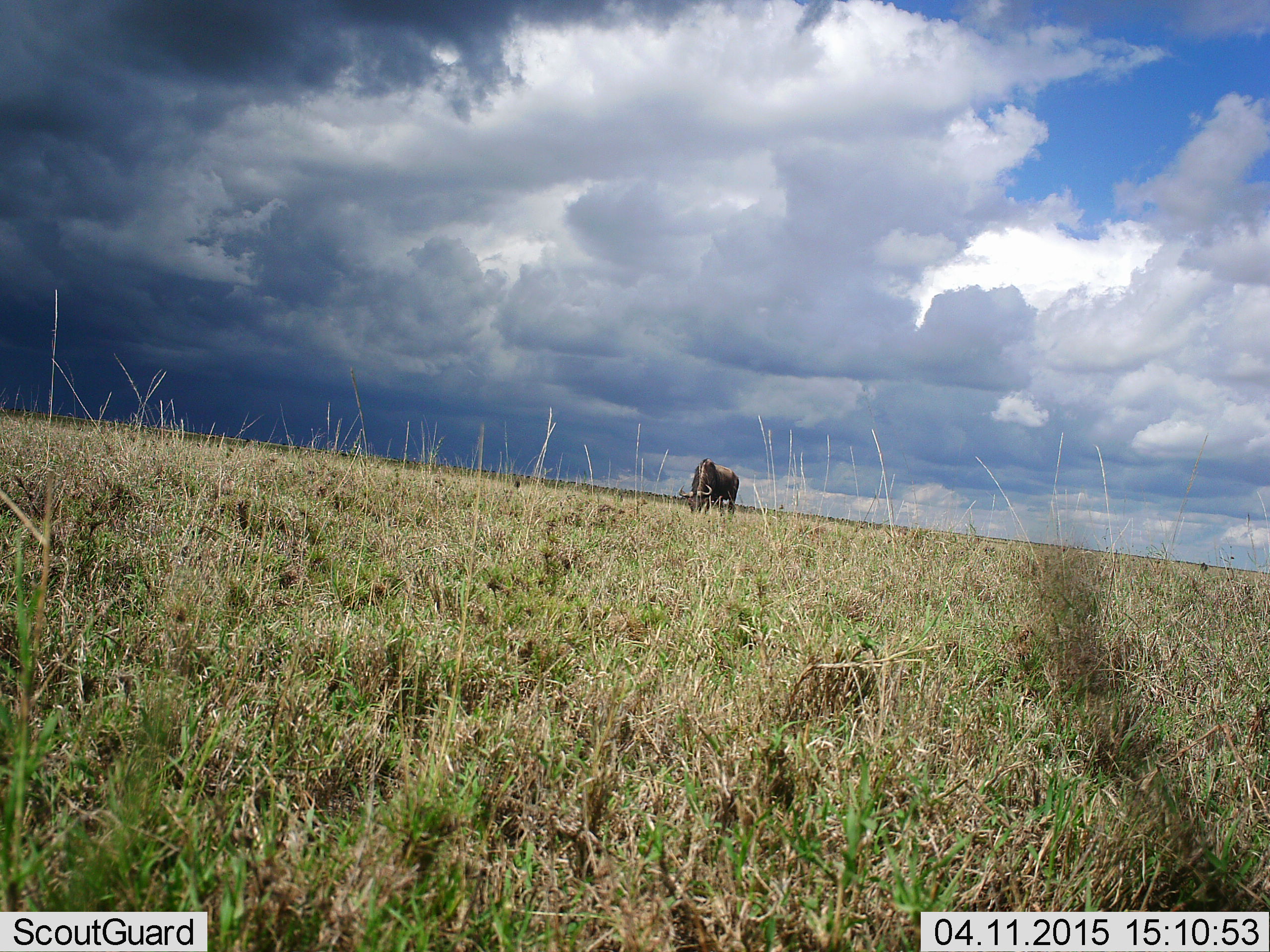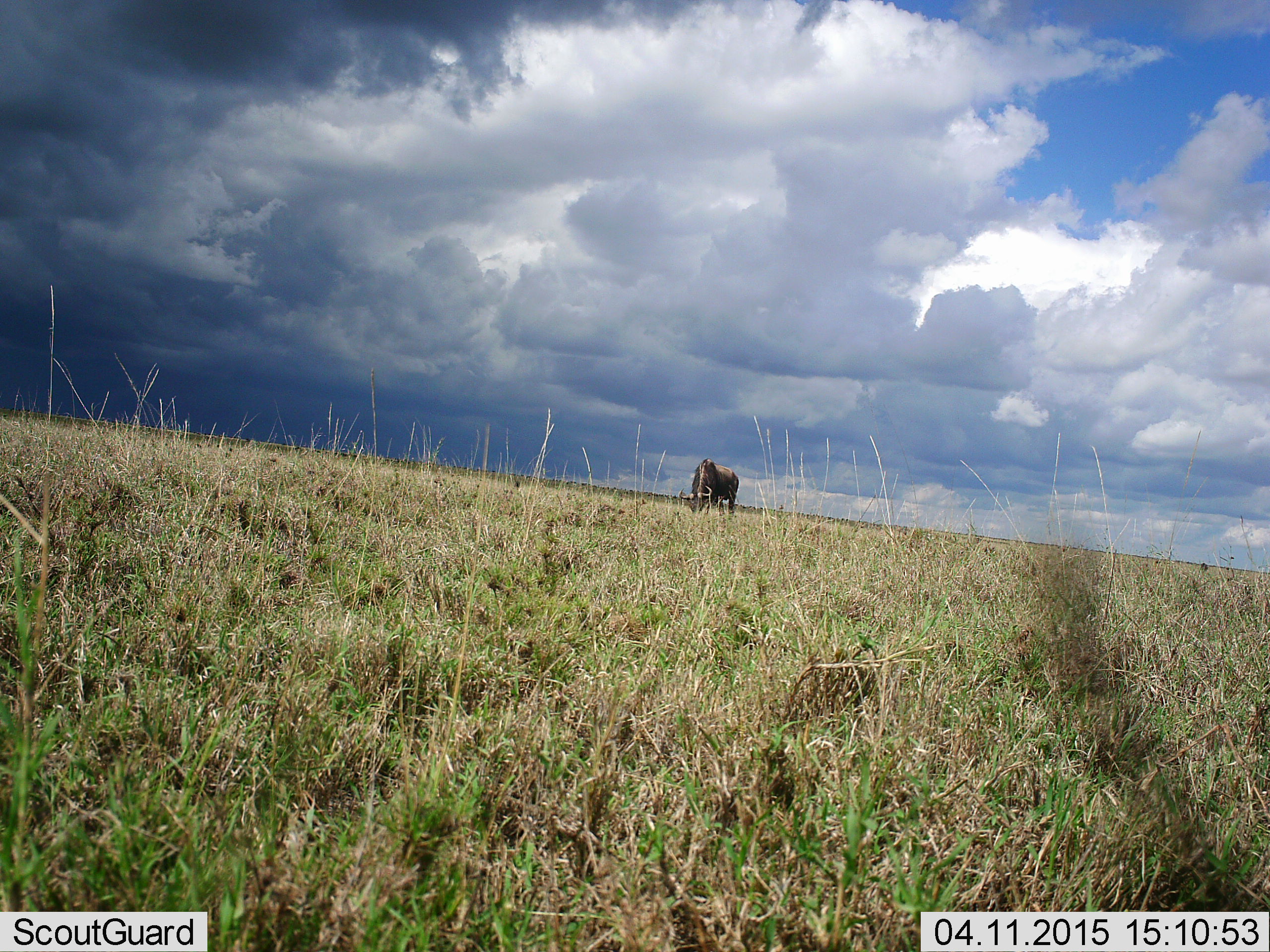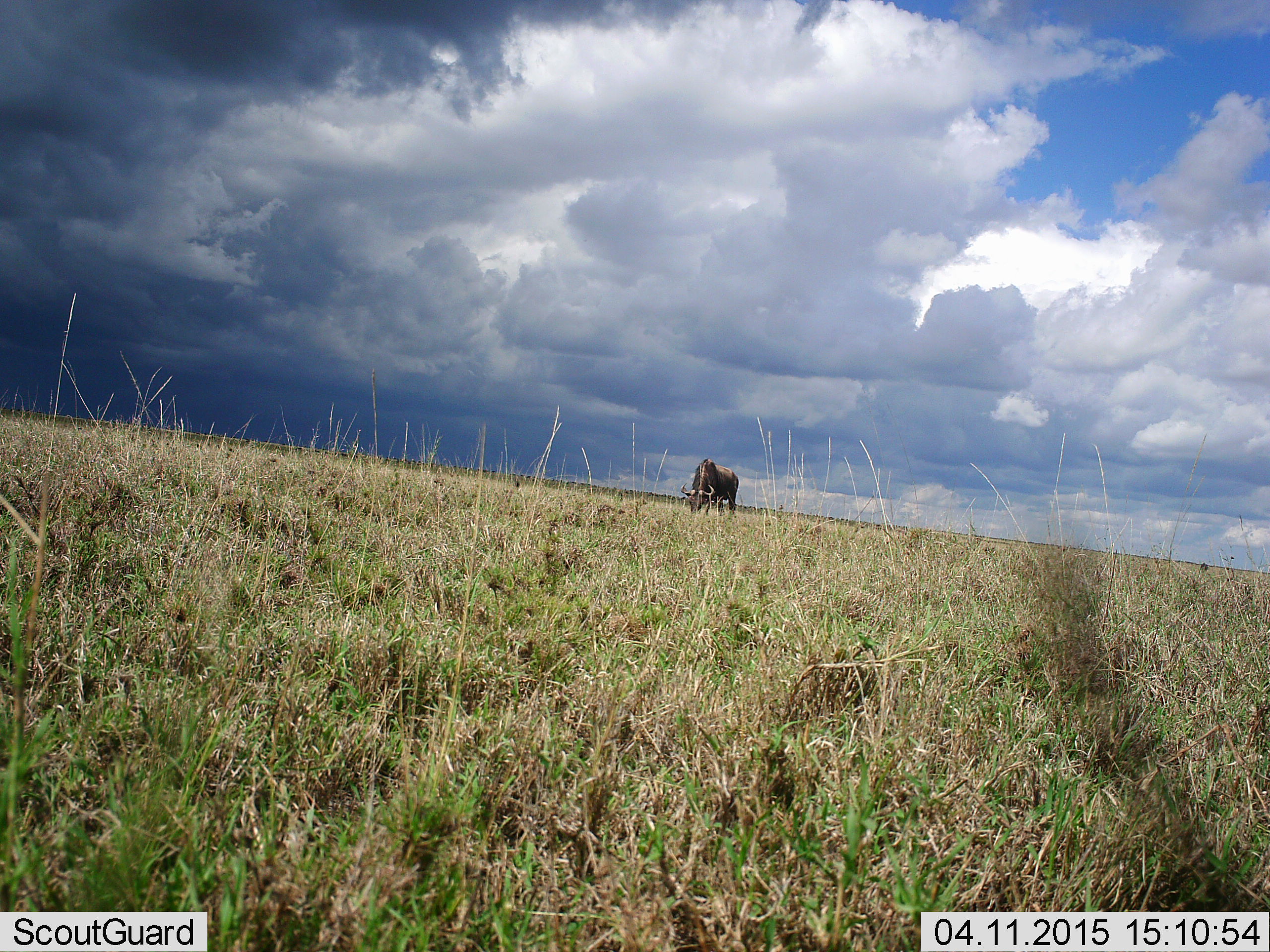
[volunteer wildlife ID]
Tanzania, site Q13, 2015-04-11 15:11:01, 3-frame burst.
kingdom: Animalia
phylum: Chordata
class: Mammalia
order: Artiodactyla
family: Bovidae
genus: Connochaetes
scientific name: Connochaetes taurinus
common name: blue wildebeest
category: wildebeest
Wildebeest (blue wildebeest) (Connochaetes taurinus), count 1. Behavior (volunteer vote fractions): standing 20%, resting 10%, moving 0%, interacting 0%. Young present (vote fraction): 0%. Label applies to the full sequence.